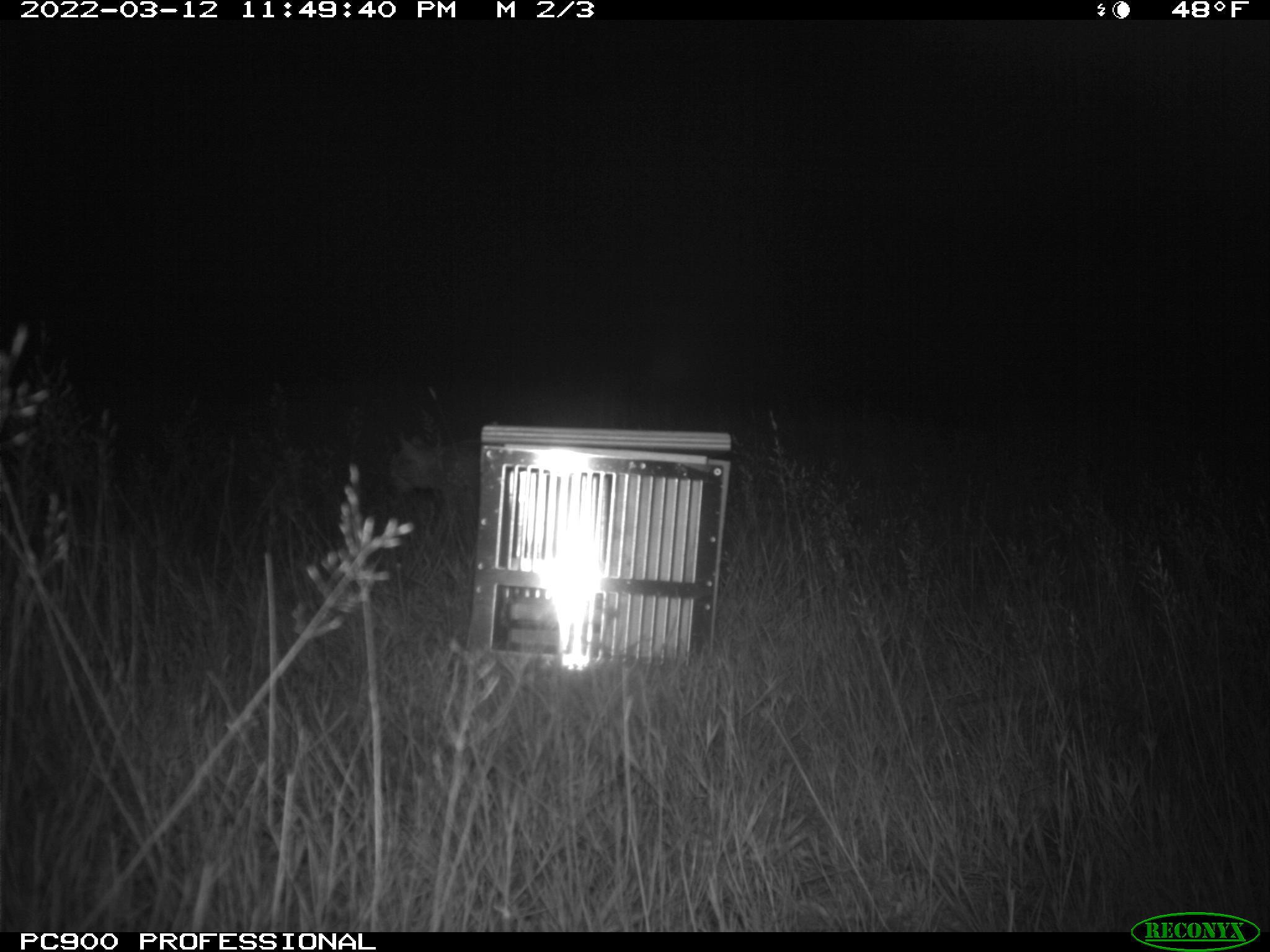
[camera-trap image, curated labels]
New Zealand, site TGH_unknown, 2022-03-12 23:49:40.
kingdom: Animalia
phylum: Chordata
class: Mammalia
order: Carnivora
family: Felidae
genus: Felis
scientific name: Felis catus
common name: domestic cat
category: cat